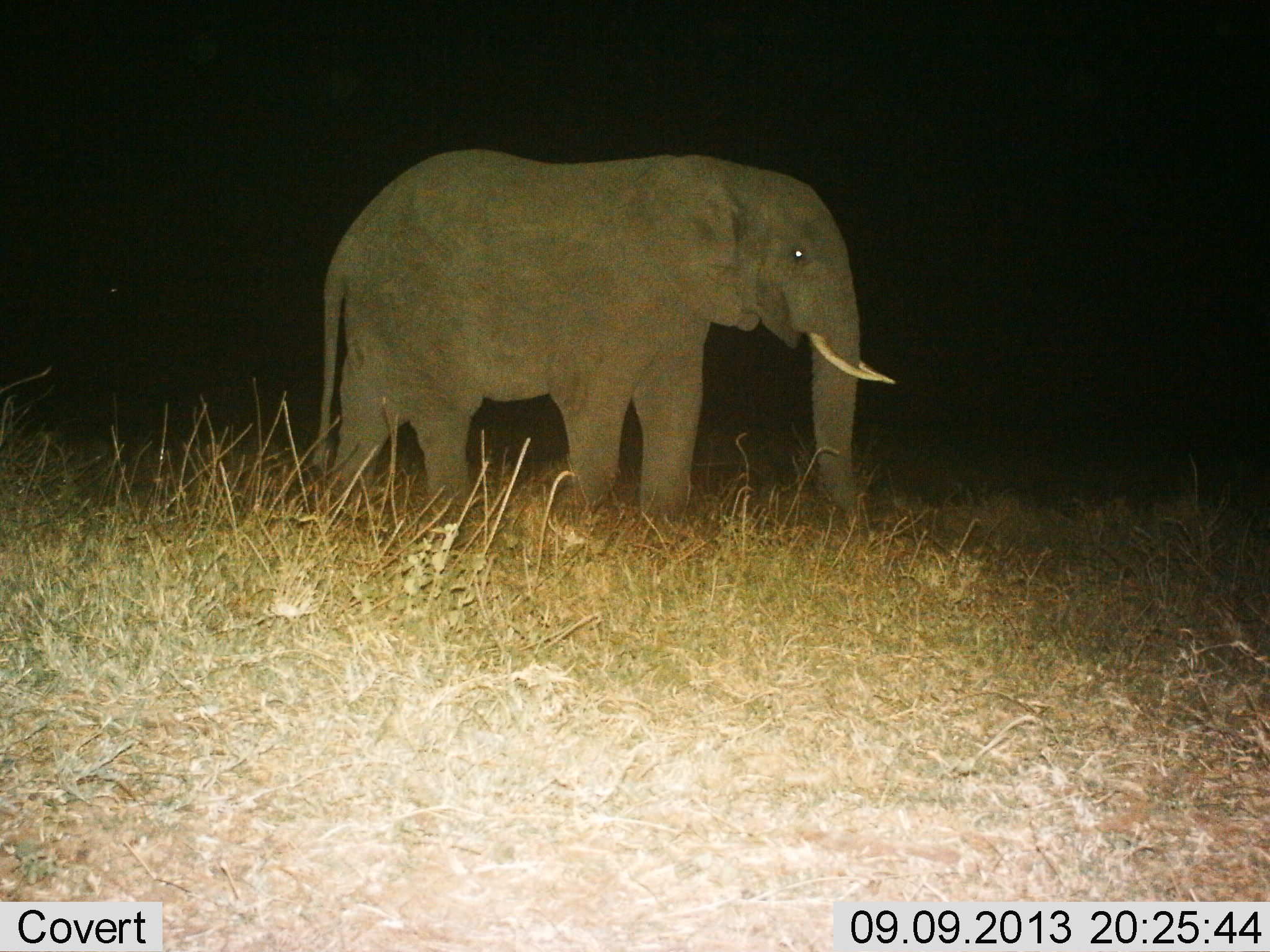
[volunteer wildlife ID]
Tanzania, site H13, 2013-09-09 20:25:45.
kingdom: Animalia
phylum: Chordata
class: Mammalia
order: Proboscidea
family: Elephantidae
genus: Loxodonta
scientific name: Loxodonta africana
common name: african bush elephant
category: elephant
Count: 1.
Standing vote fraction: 80%.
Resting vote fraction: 10%.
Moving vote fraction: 0%.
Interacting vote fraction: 0%.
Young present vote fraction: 10%.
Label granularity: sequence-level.